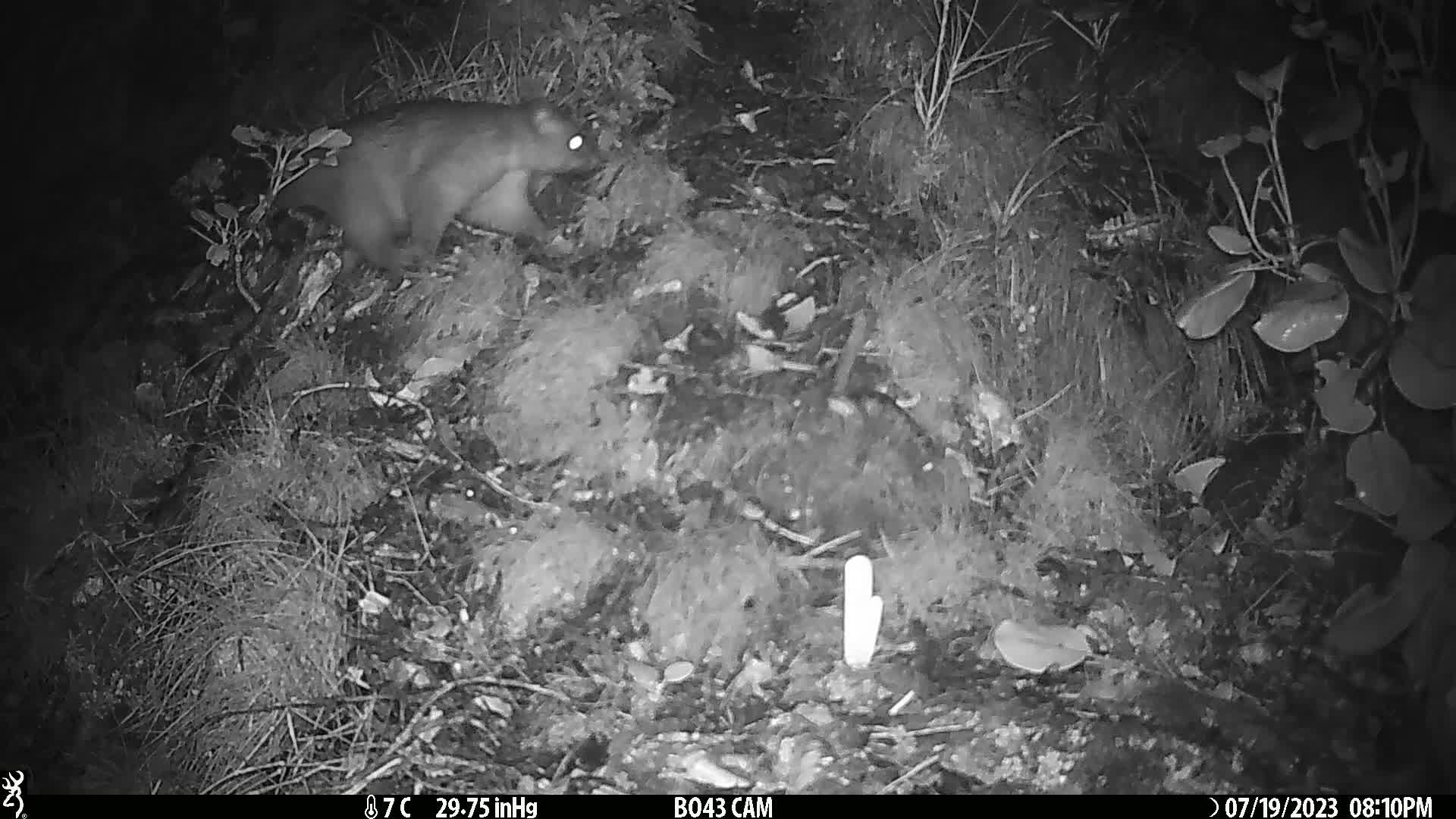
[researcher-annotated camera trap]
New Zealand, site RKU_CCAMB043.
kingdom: Animalia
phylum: Chordata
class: Mammalia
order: Diprotodontia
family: Phalangeridae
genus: Trichosurus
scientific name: Trichosurus vulpecula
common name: common brushtail possum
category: possum